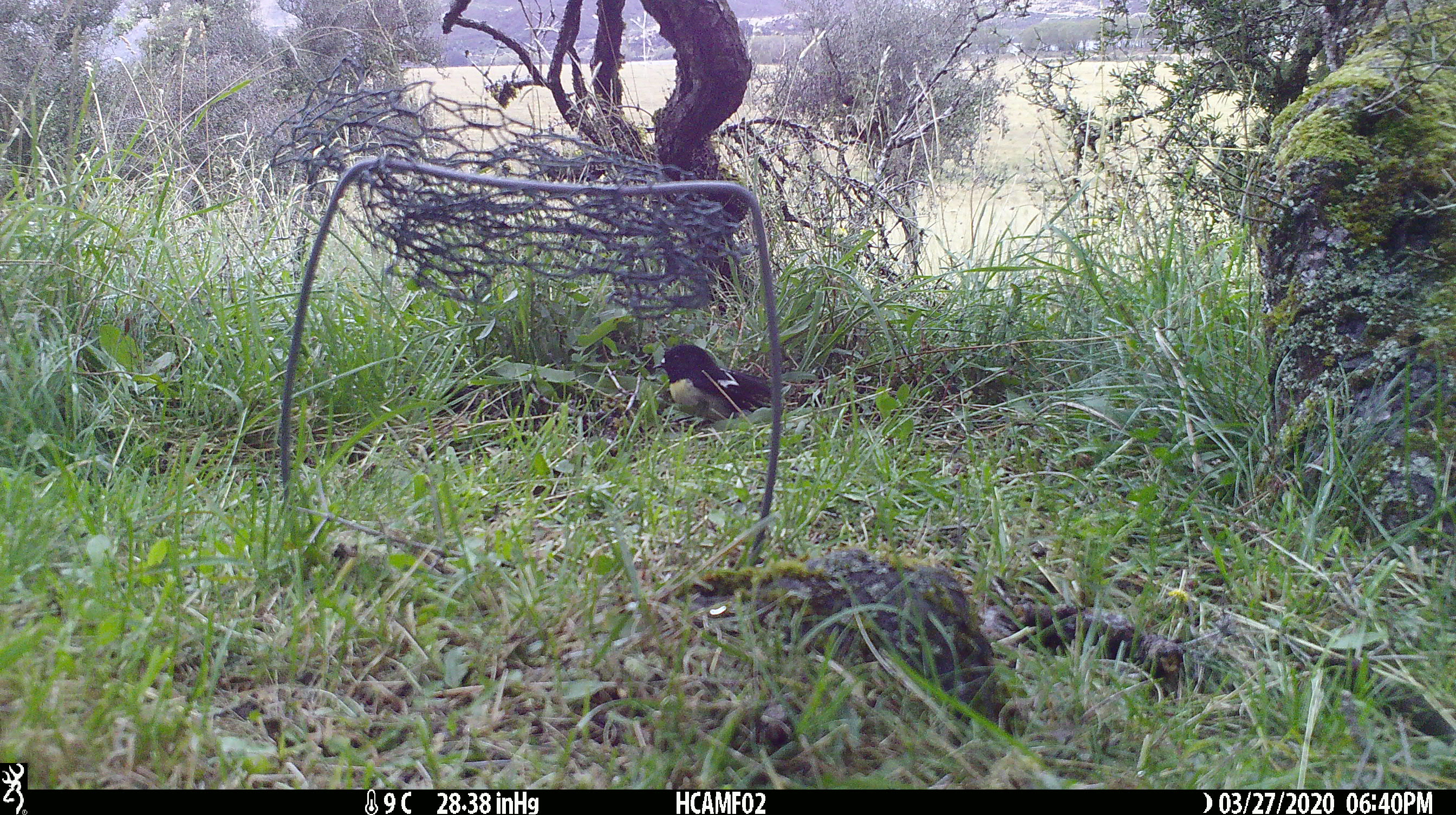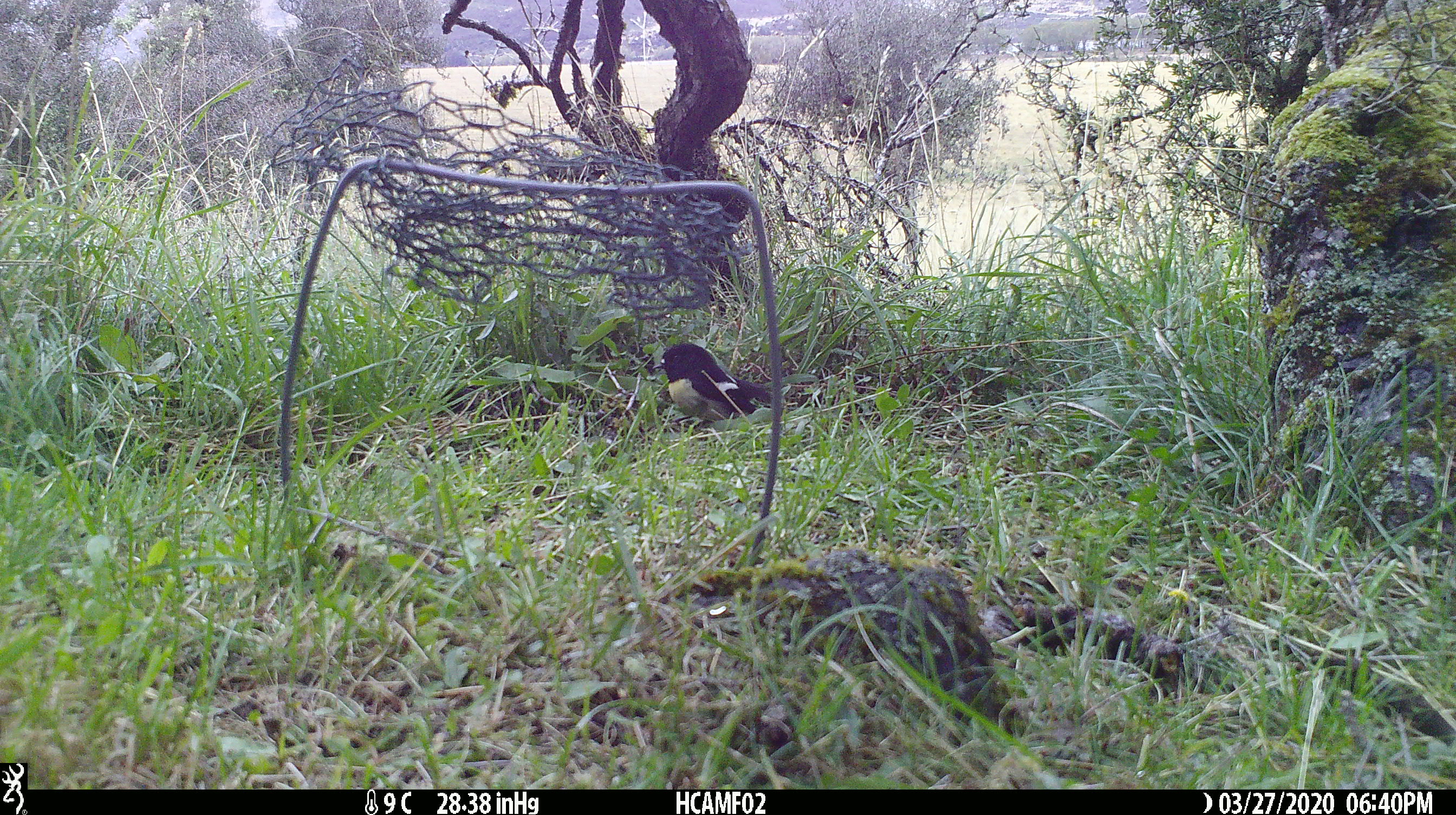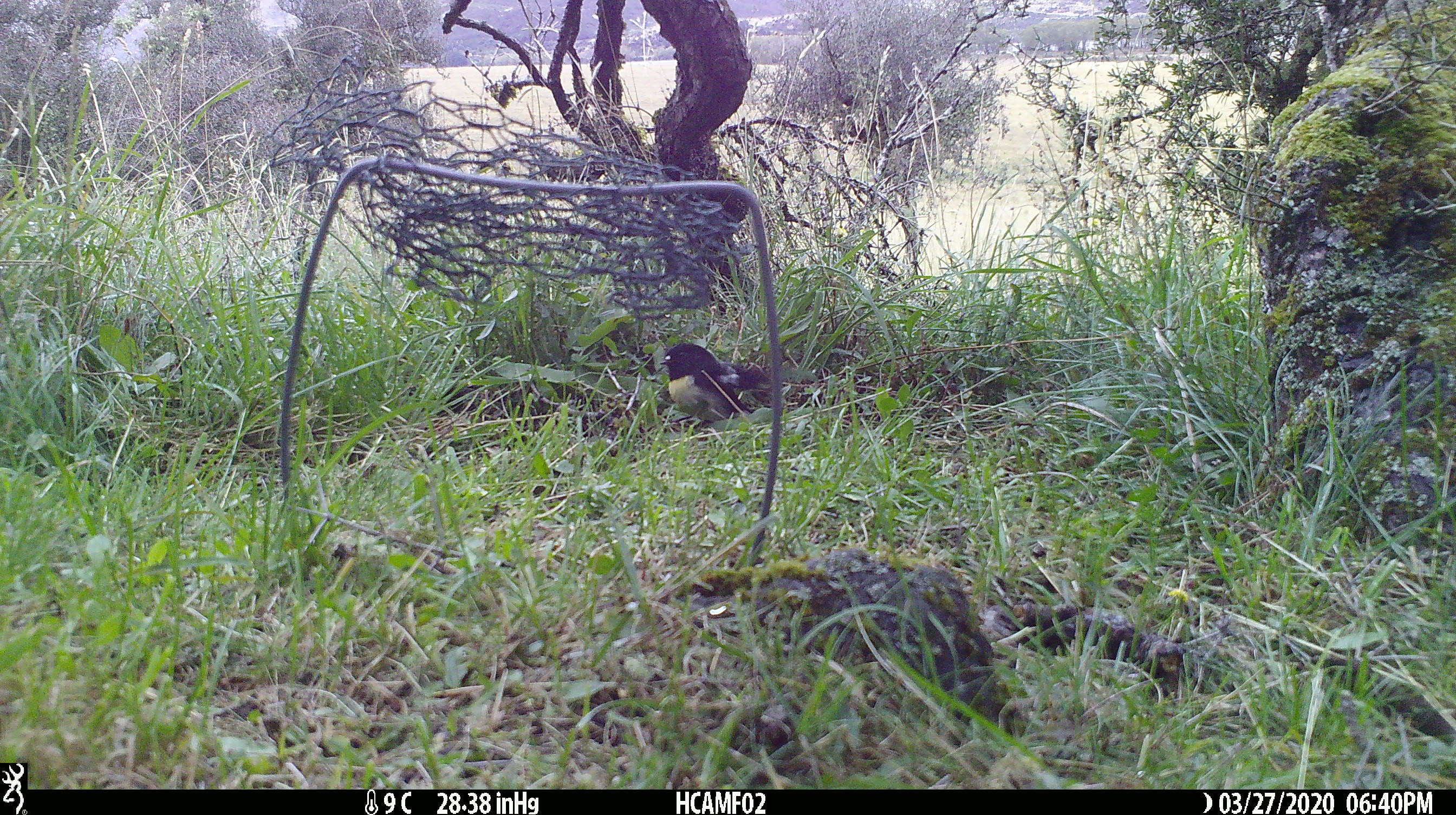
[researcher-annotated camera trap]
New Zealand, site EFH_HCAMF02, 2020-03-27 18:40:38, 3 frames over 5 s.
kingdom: Animalia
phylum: Chordata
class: Aves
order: Passeriformes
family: Petroicidae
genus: Petroica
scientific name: Petroica macrocephala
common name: tomtit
Tomtit (Petroica macrocephala).